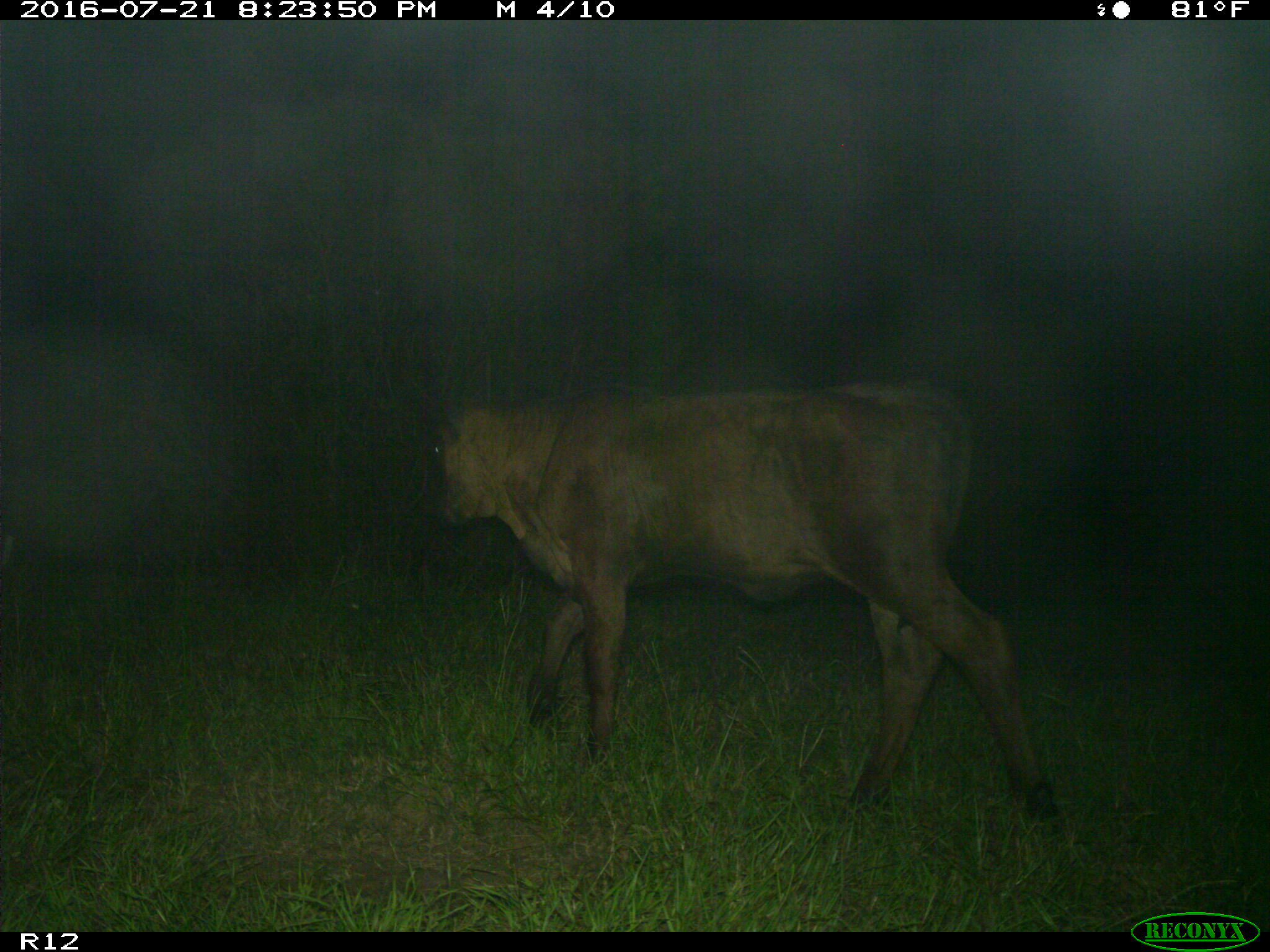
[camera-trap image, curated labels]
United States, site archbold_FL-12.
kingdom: Animalia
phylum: Chordata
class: Mammalia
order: Artiodactyla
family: Bovidae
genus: Bos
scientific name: Bos taurus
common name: domestic cow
Bos taurus (domestic cow).